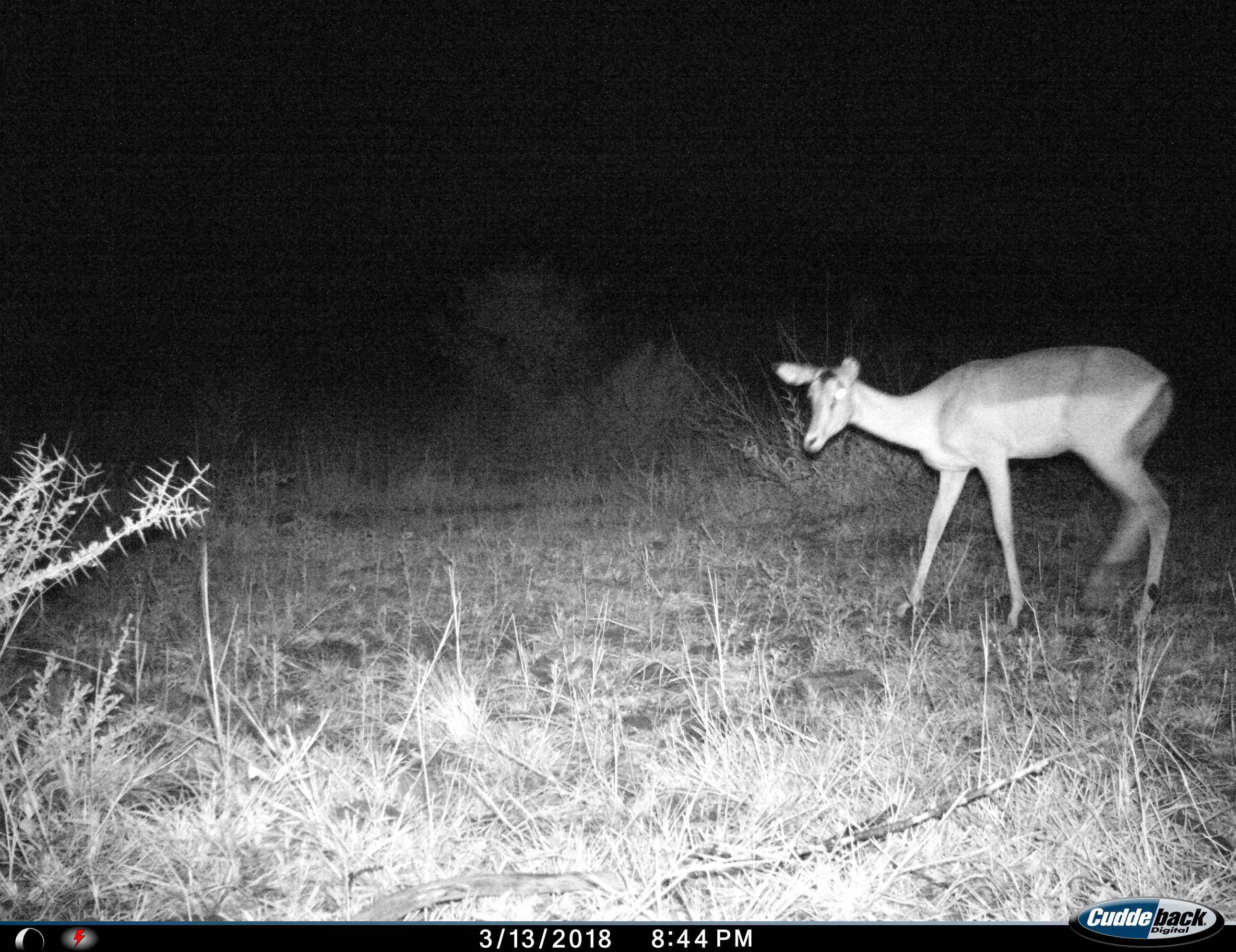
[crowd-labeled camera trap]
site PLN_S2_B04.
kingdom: Animalia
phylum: Chordata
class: Mammalia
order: Artiodactyla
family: Bovidae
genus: Aepyceros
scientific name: Aepyceros melampus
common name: impala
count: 1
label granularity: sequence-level